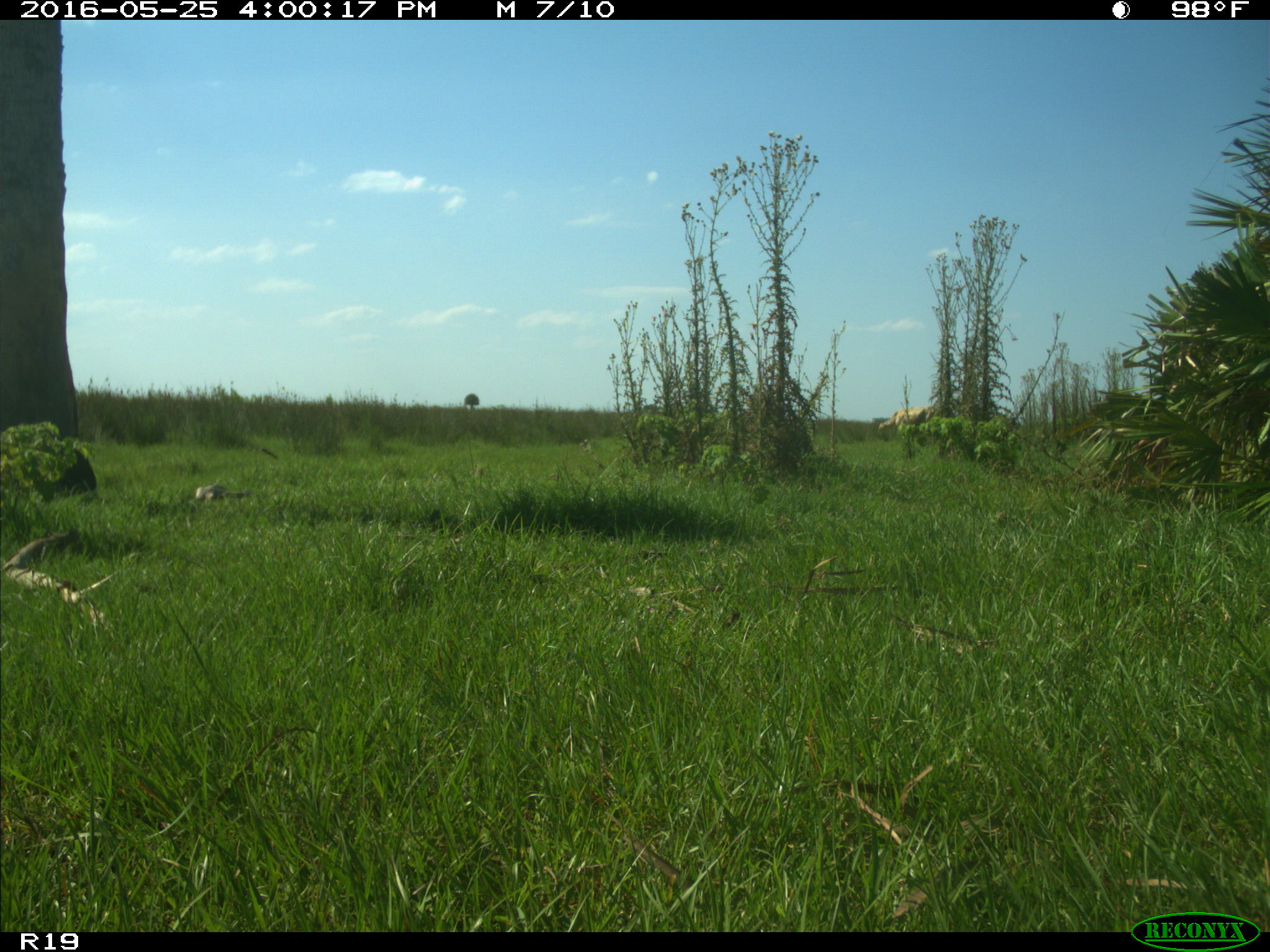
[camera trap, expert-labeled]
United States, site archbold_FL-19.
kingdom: Animalia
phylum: Chordata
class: Mammalia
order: Artiodactyla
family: Bovidae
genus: Bos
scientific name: Bos taurus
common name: domestic cow